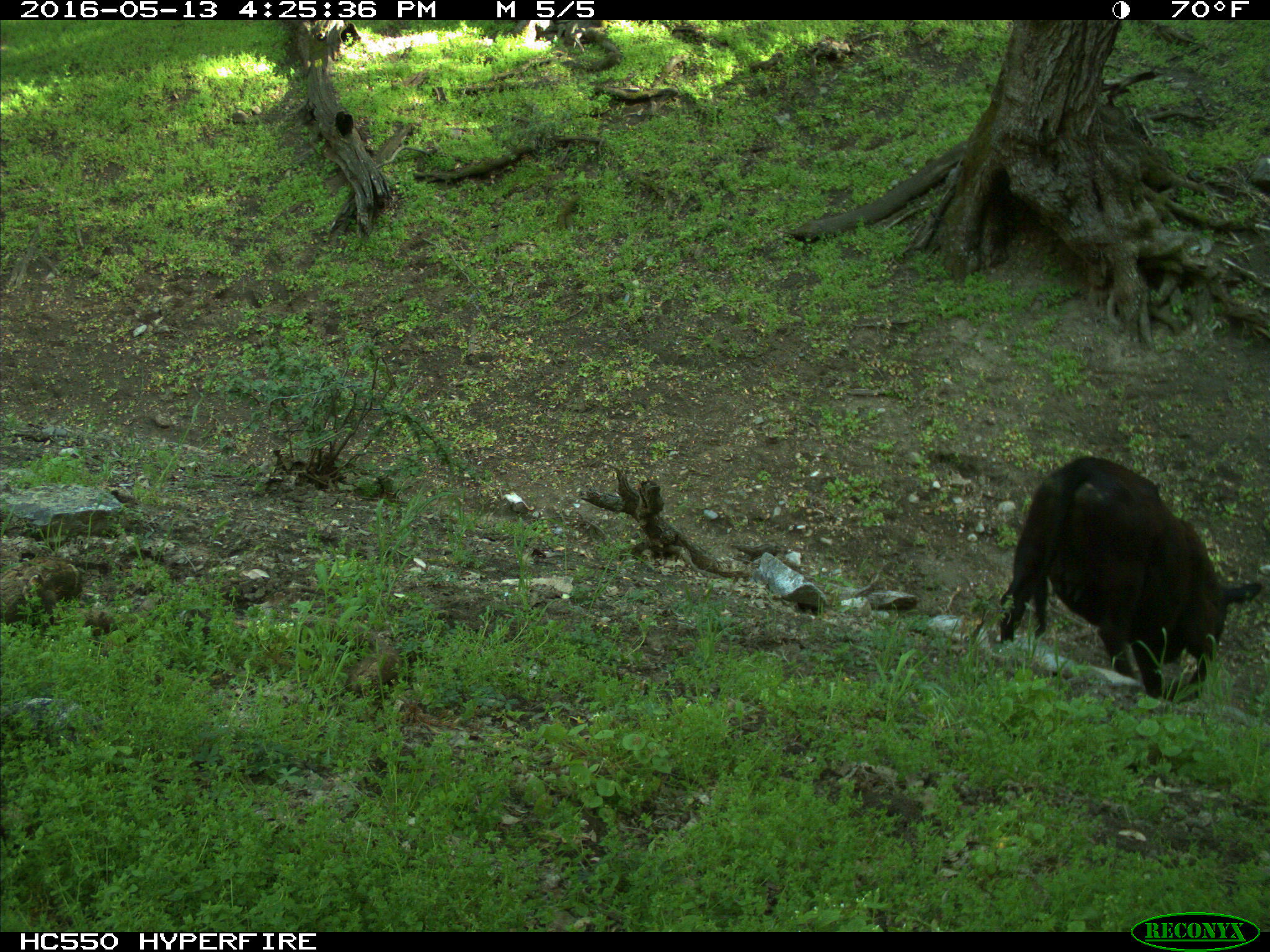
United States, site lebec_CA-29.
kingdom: Animalia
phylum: Chordata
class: Mammalia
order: Artiodactyla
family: Bovidae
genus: Bos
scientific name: Bos taurus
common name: domestic cow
Bos taurus (domestic cow).